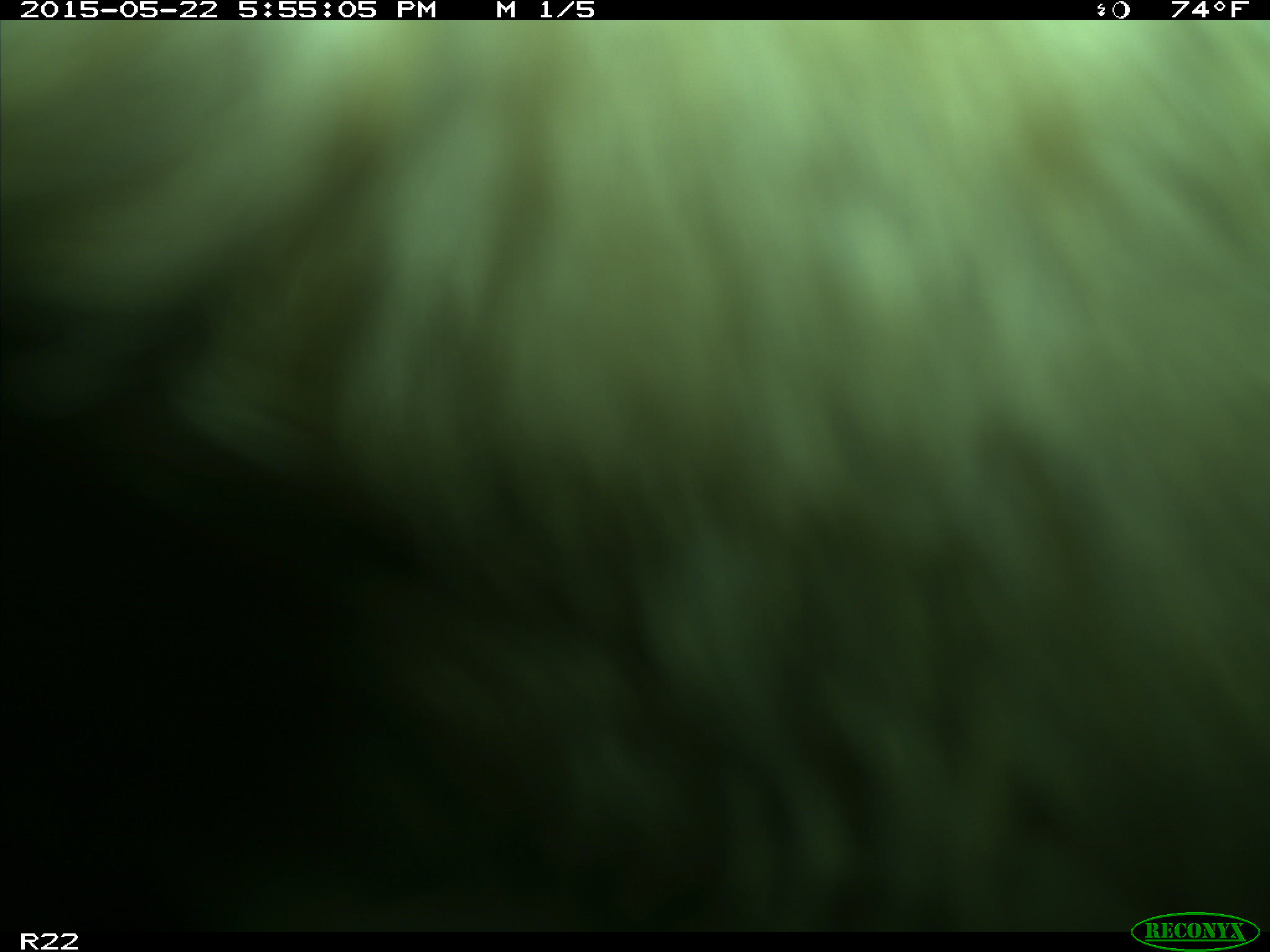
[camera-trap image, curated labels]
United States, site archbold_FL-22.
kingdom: Animalia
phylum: Chordata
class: Mammalia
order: Artiodactyla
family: Bovidae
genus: Bos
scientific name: Bos taurus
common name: domestic cow